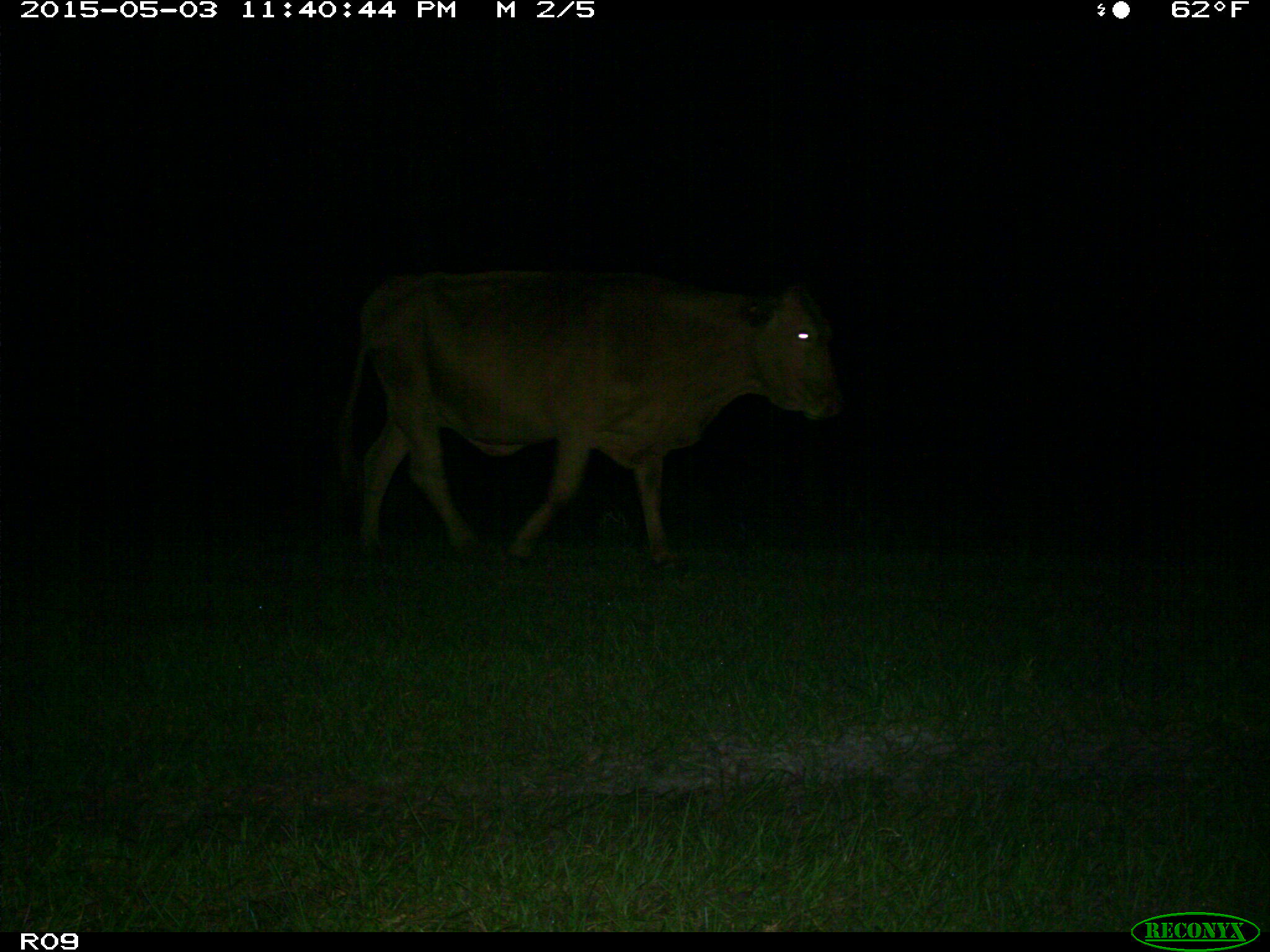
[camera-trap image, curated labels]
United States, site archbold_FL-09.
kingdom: Animalia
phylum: Chordata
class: Mammalia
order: Artiodactyla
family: Bovidae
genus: Bos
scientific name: Bos taurus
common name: domestic cow